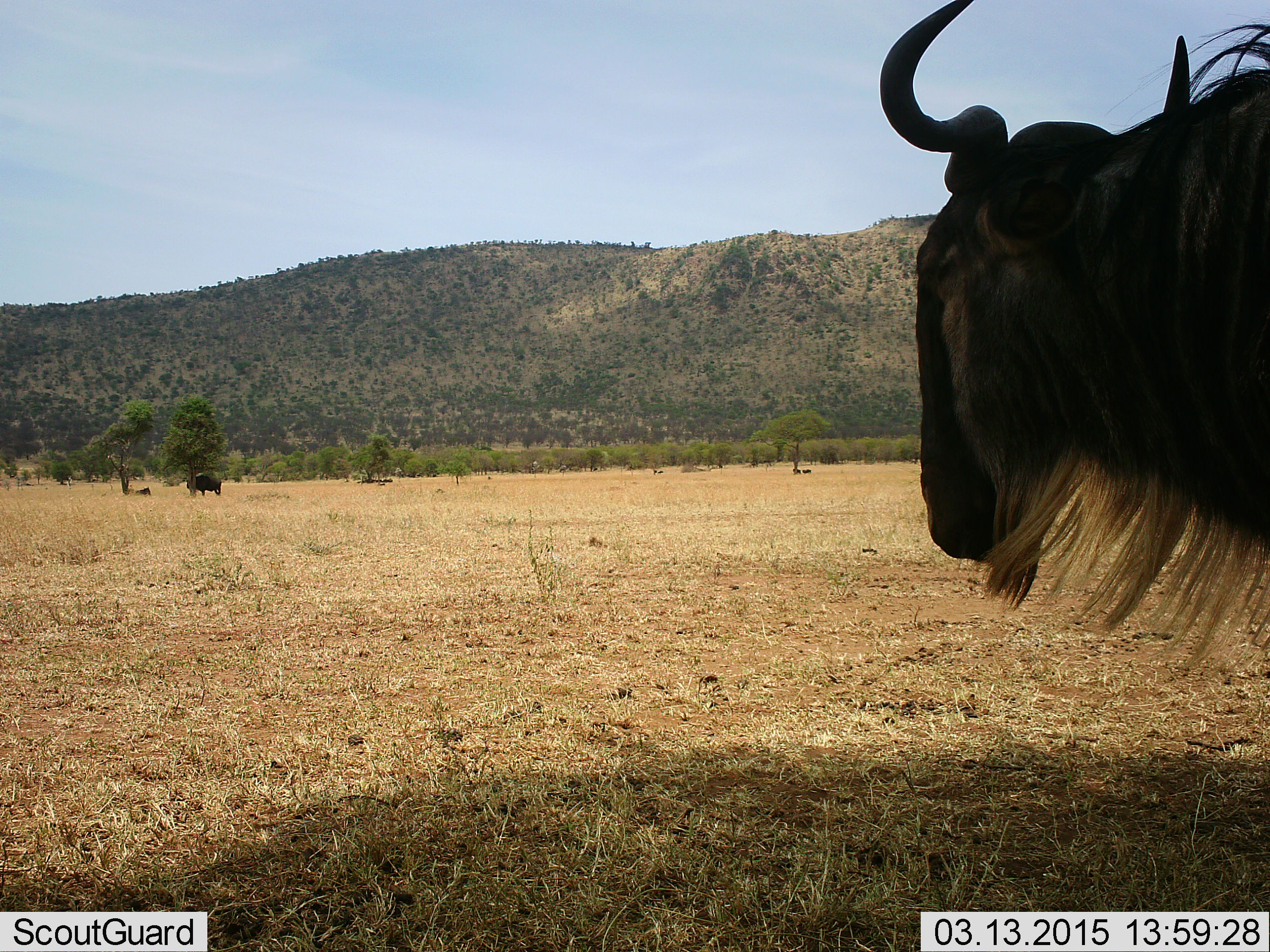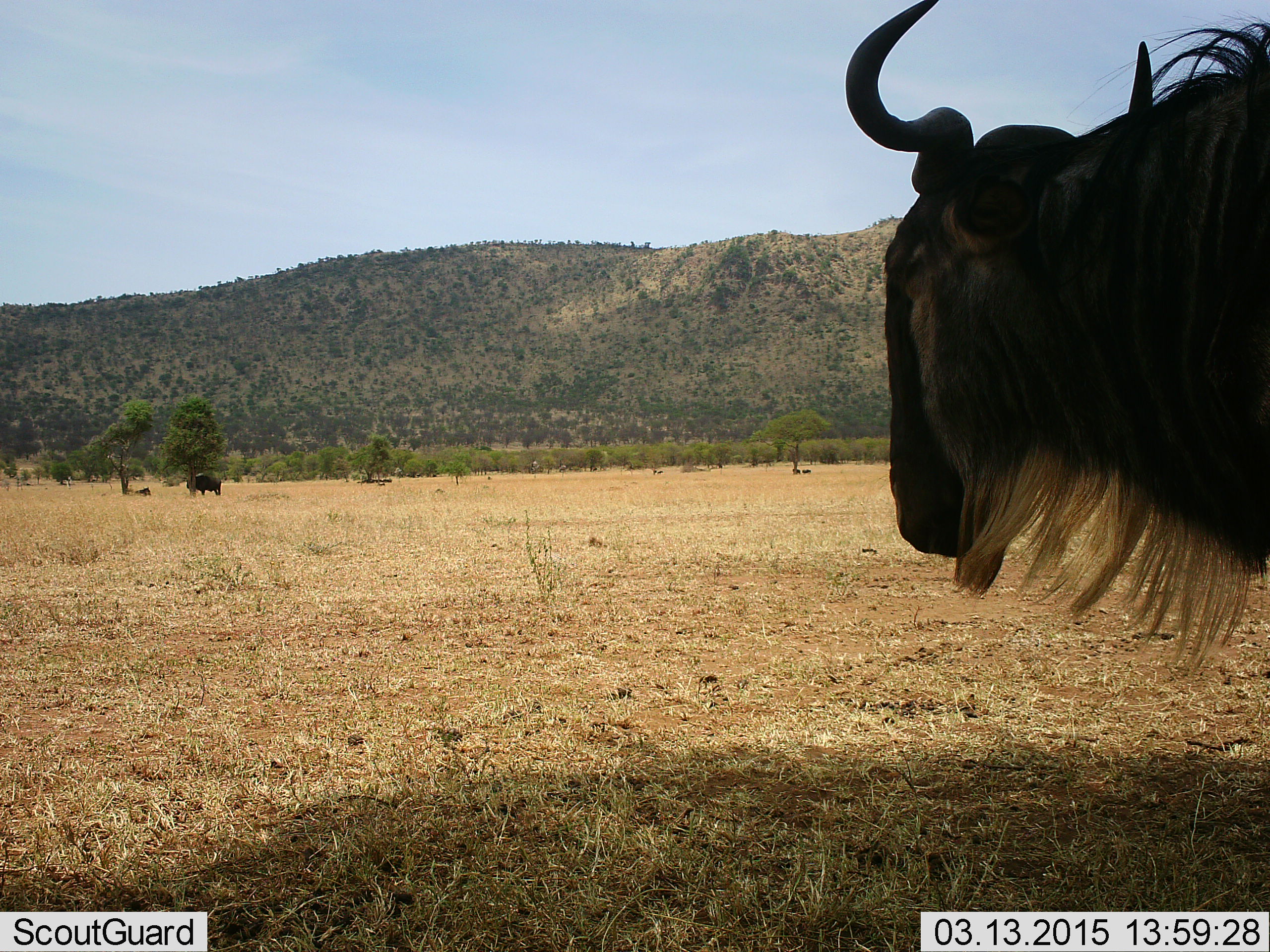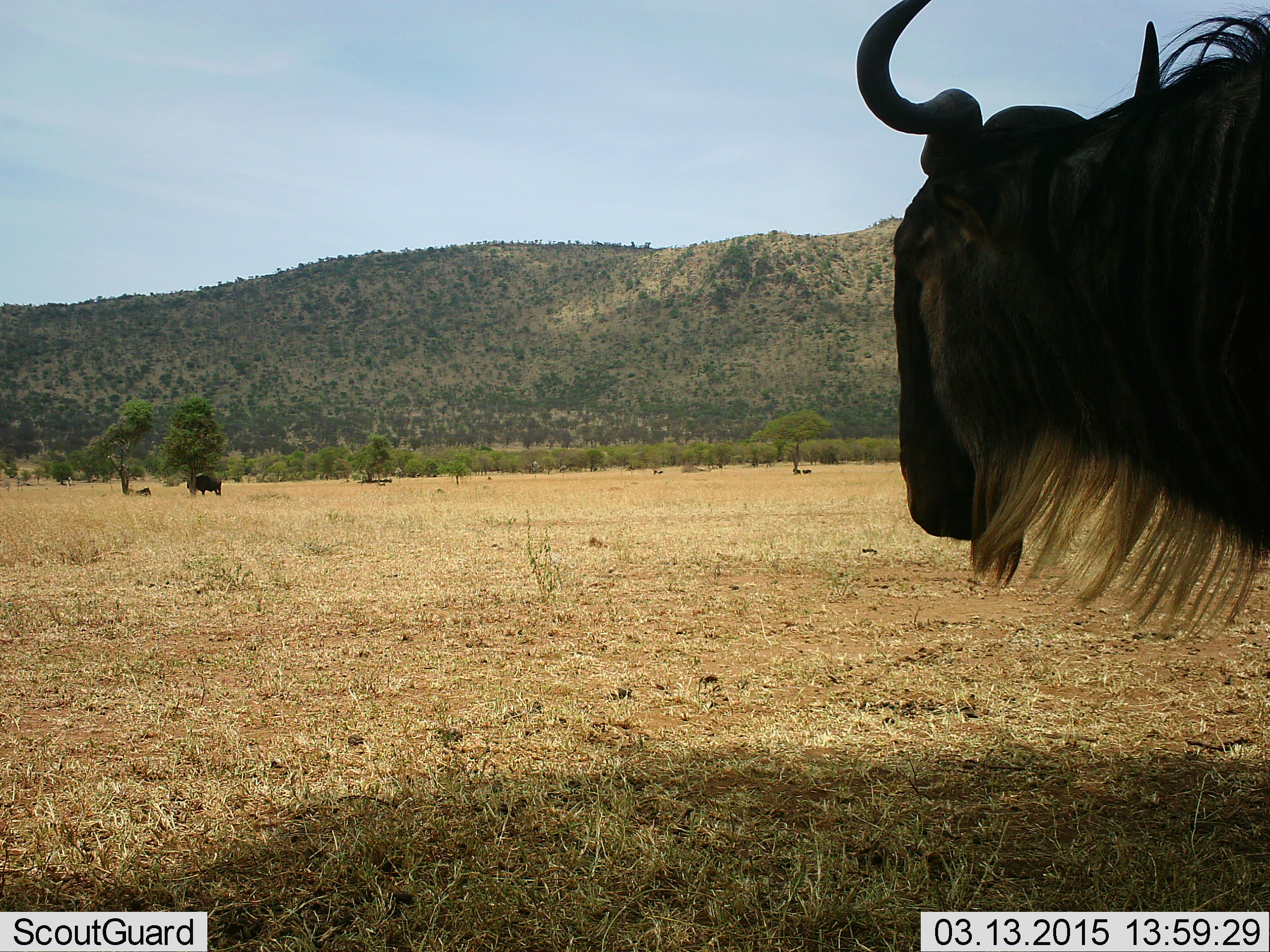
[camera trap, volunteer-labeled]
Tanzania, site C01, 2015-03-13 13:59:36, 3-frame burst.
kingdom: Animalia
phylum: Chordata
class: Mammalia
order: Artiodactyla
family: Bovidae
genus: Connochaetes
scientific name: Connochaetes taurinus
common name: blue wildebeest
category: wildebeest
Wildebeest (blue wildebeest) (Connochaetes taurinus), count 2. Behavior (volunteer vote fractions): standing 90%, resting 40%, moving 20%, interacting 0%. Young present (vote fraction): 0%. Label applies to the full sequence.